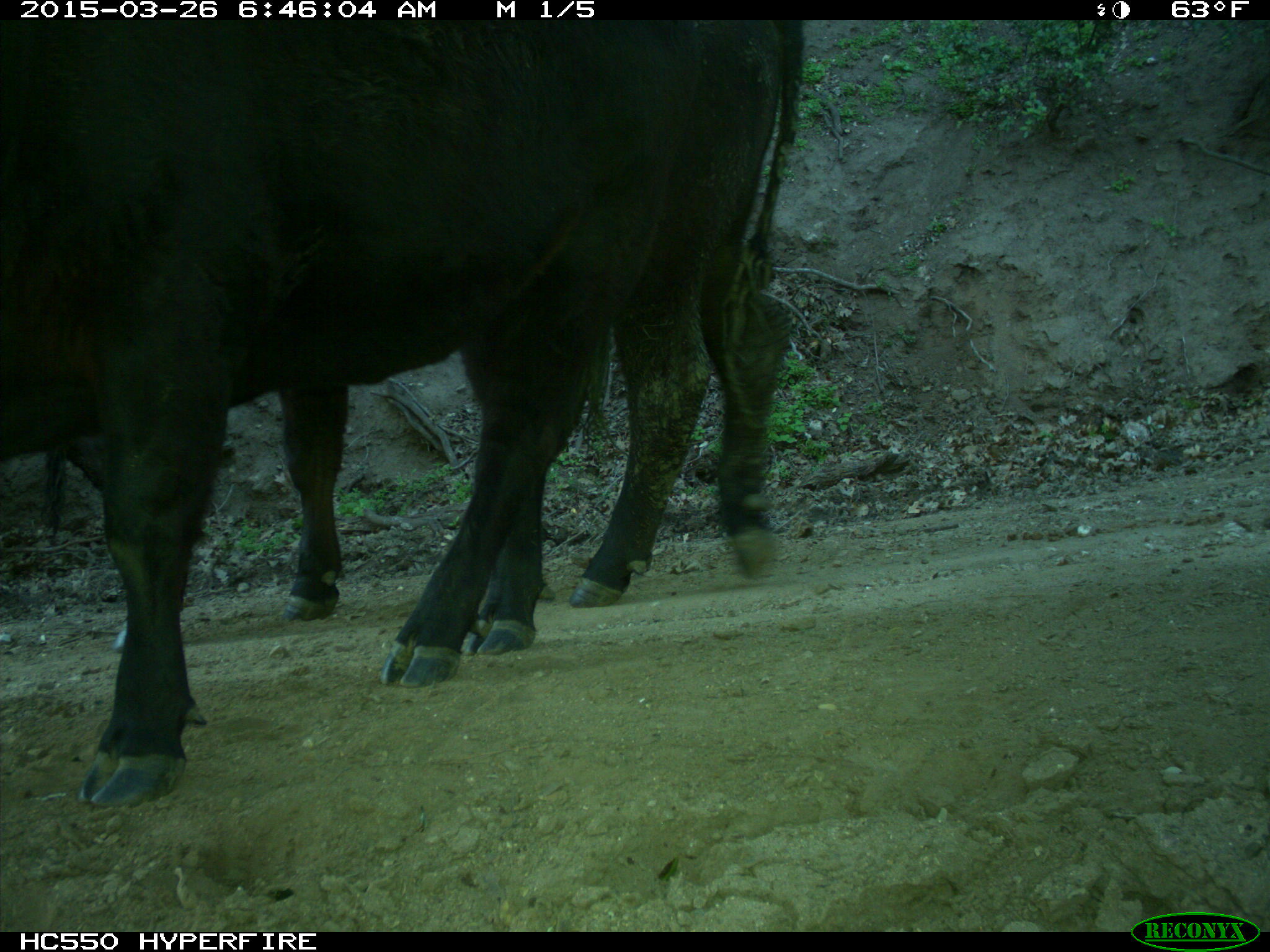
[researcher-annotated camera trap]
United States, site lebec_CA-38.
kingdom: Animalia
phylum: Chordata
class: Mammalia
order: Artiodactyla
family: Bovidae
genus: Bos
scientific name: Bos taurus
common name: domestic cow